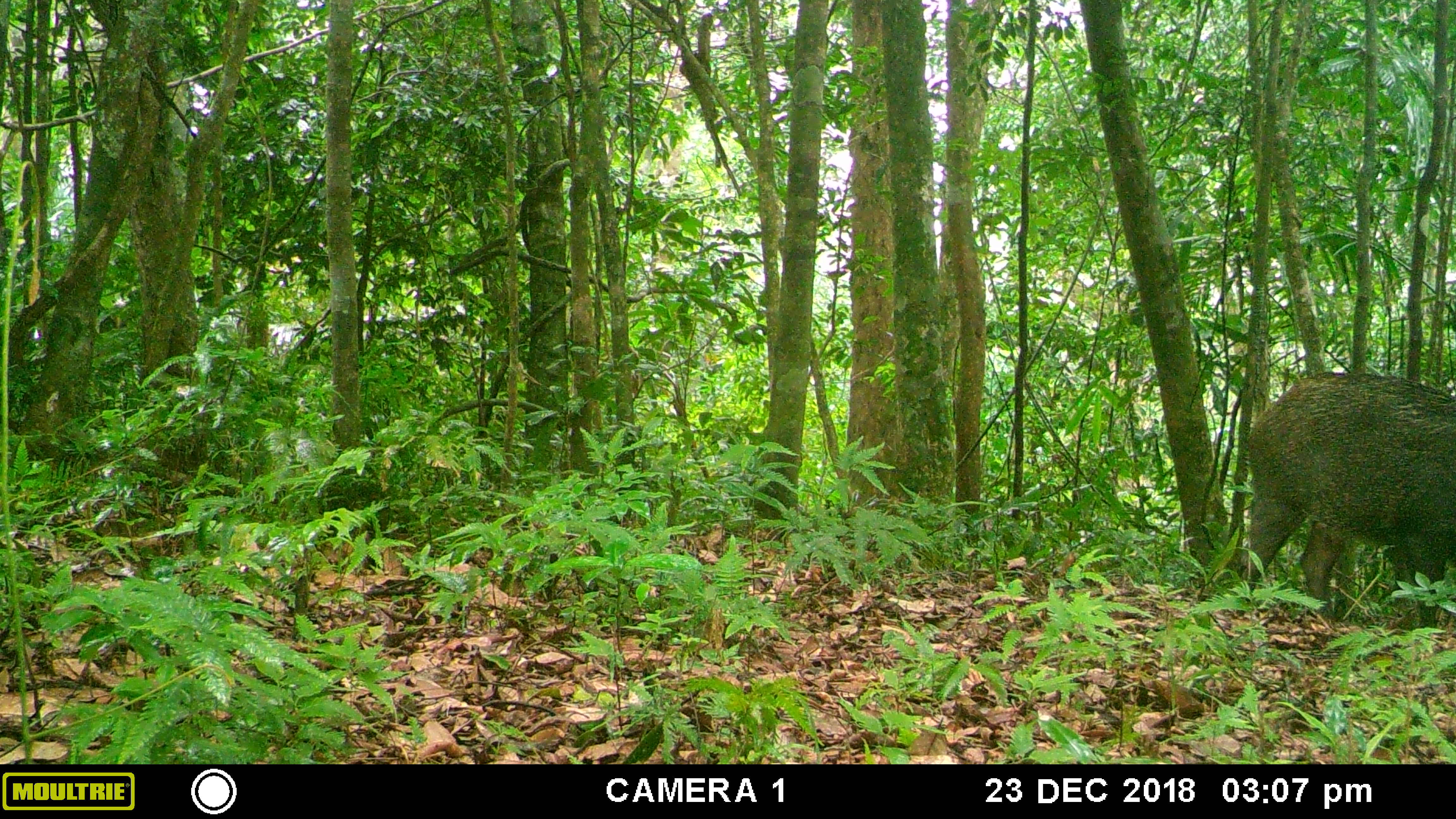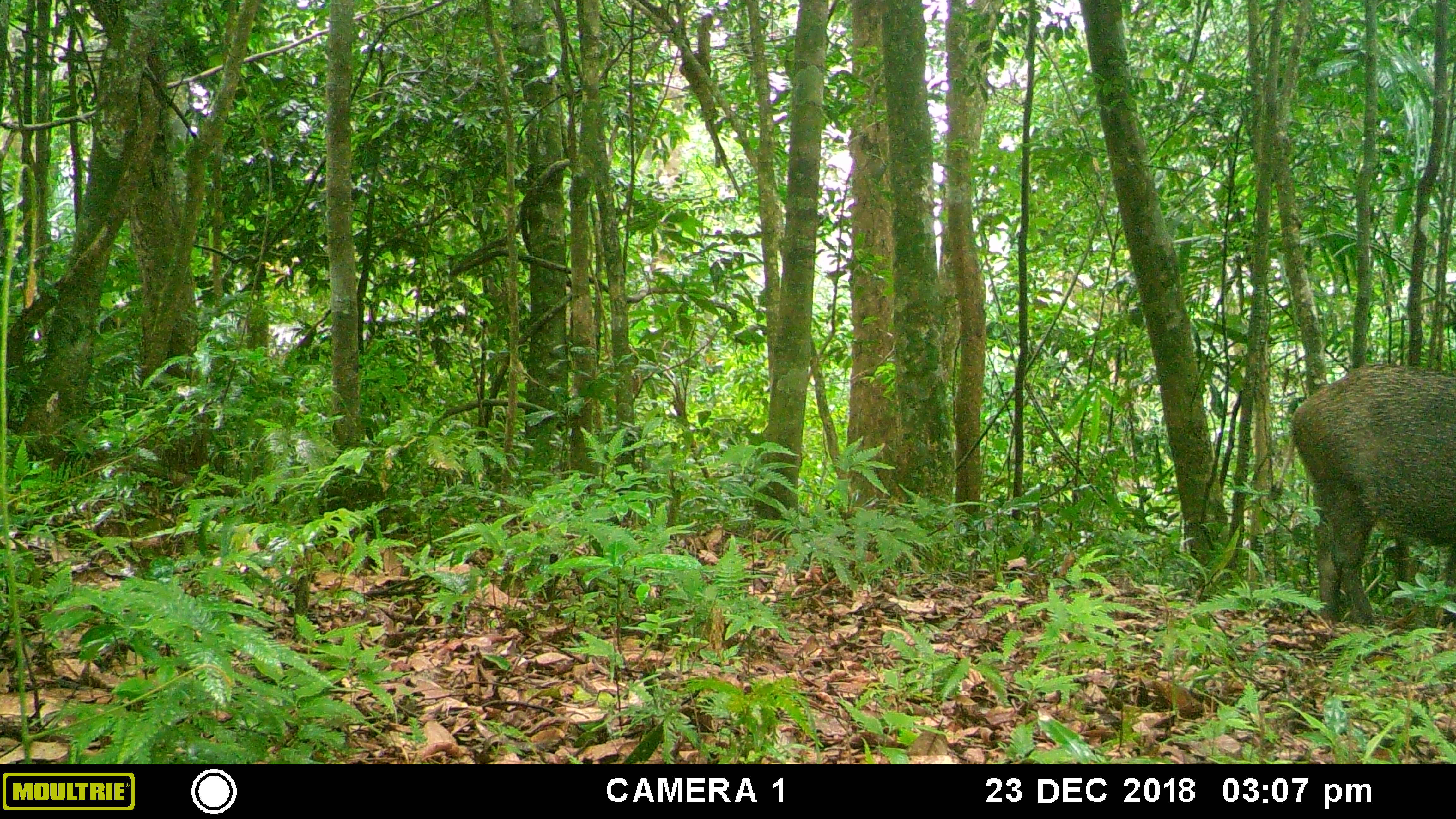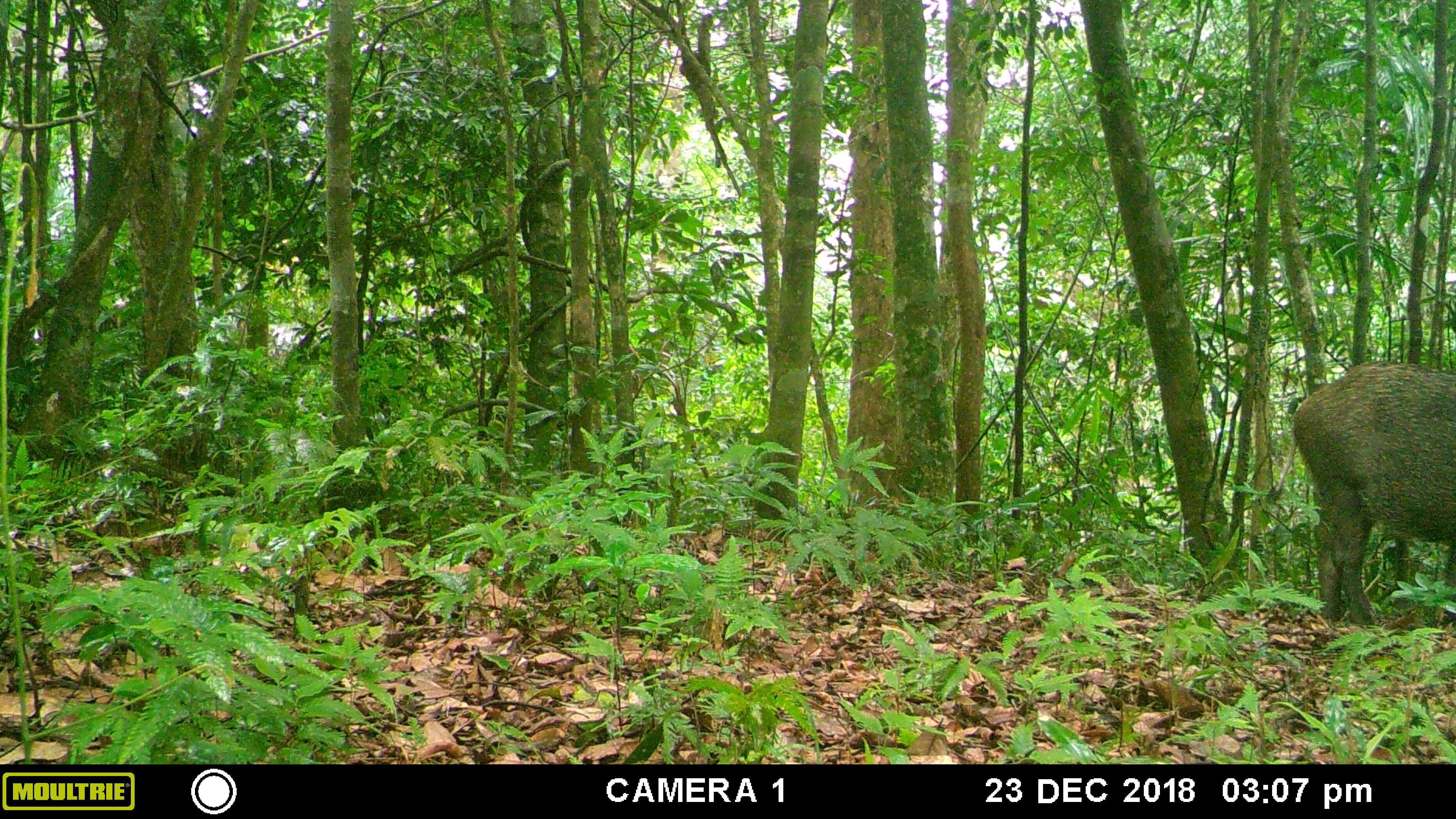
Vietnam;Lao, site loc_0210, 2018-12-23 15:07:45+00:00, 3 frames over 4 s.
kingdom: Animalia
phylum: Chordata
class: Mammalia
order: Artiodactyla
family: Suidae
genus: Sus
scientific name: Sus scrofa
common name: eurasian wild pig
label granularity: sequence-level